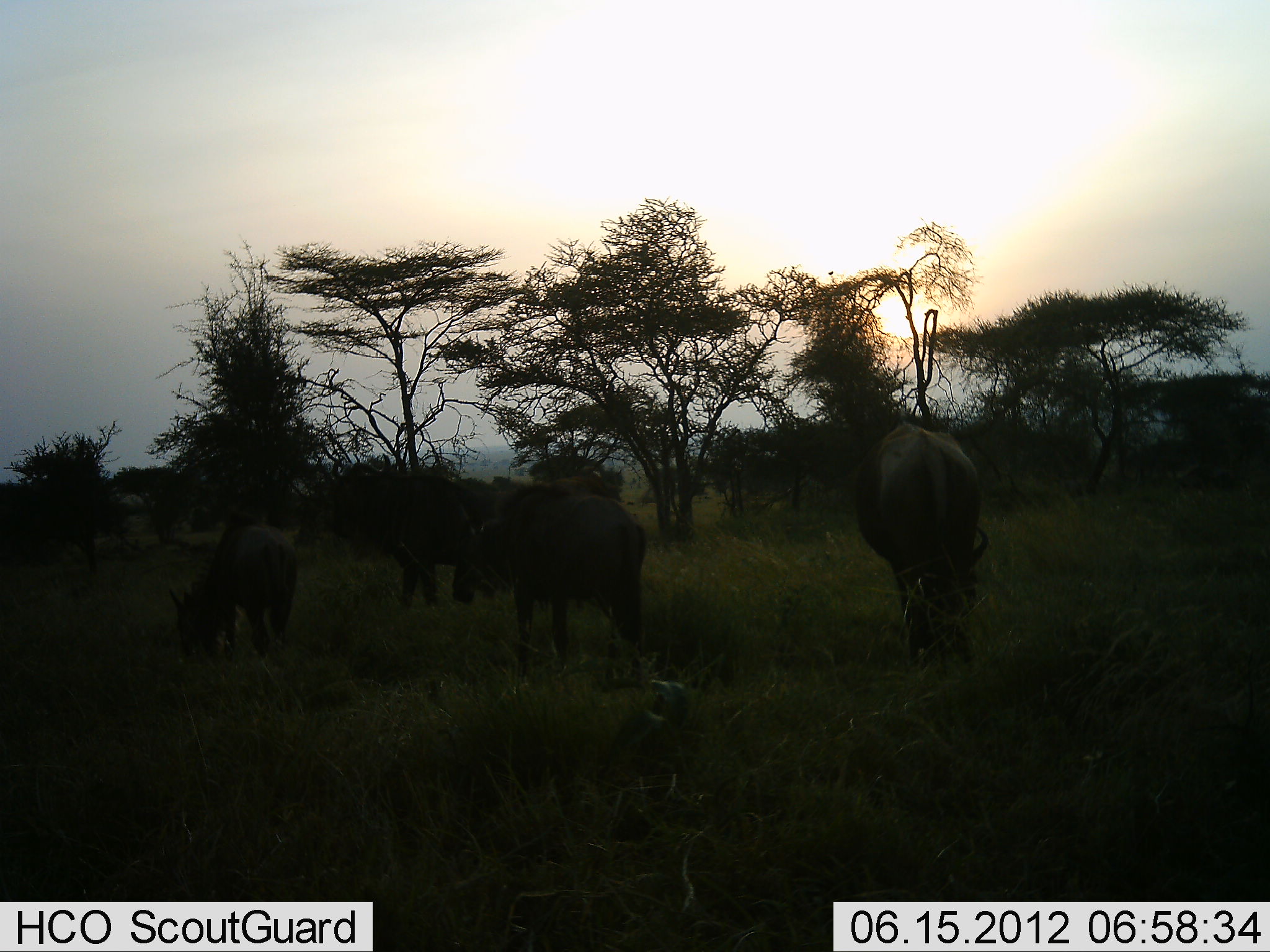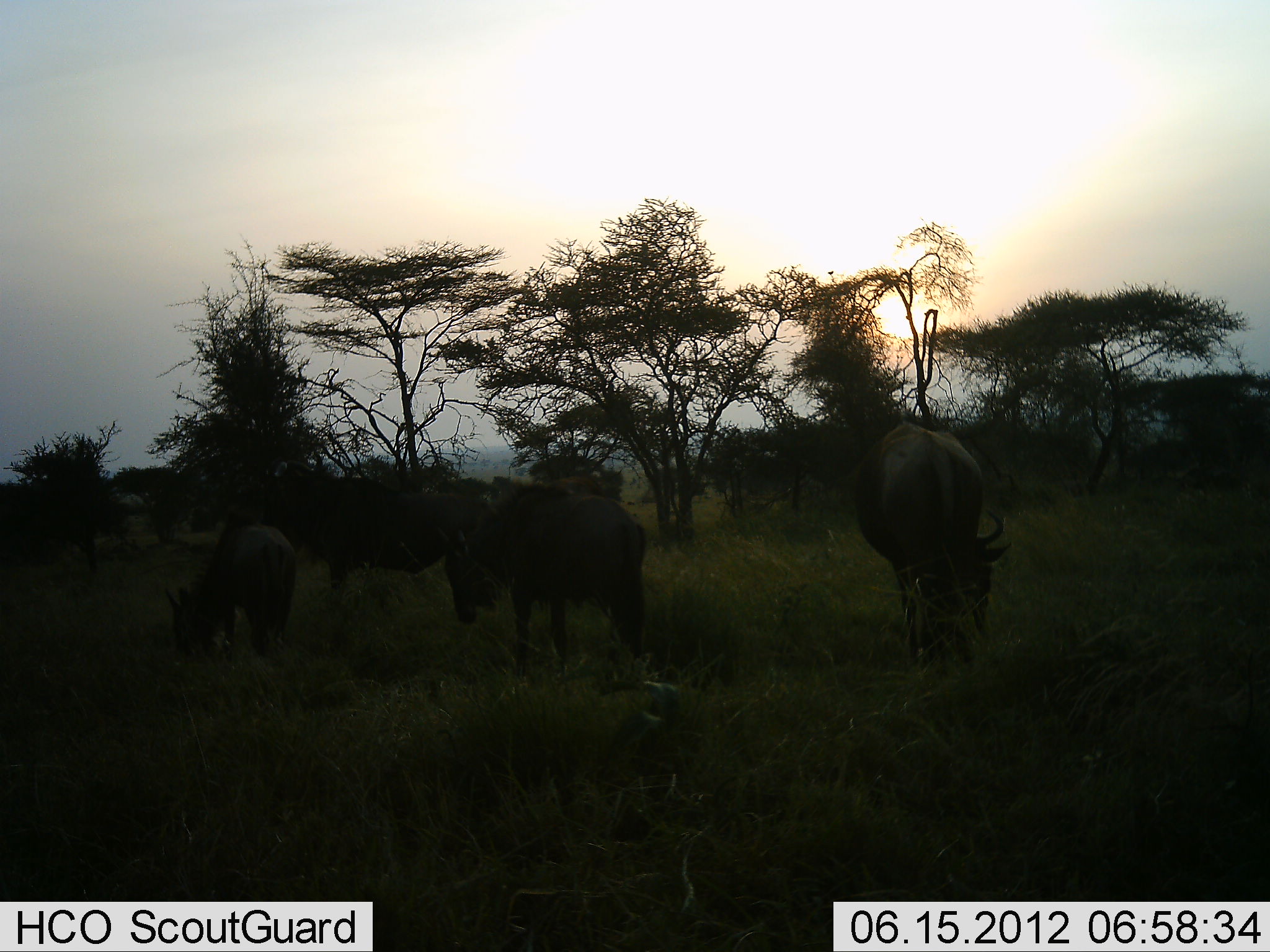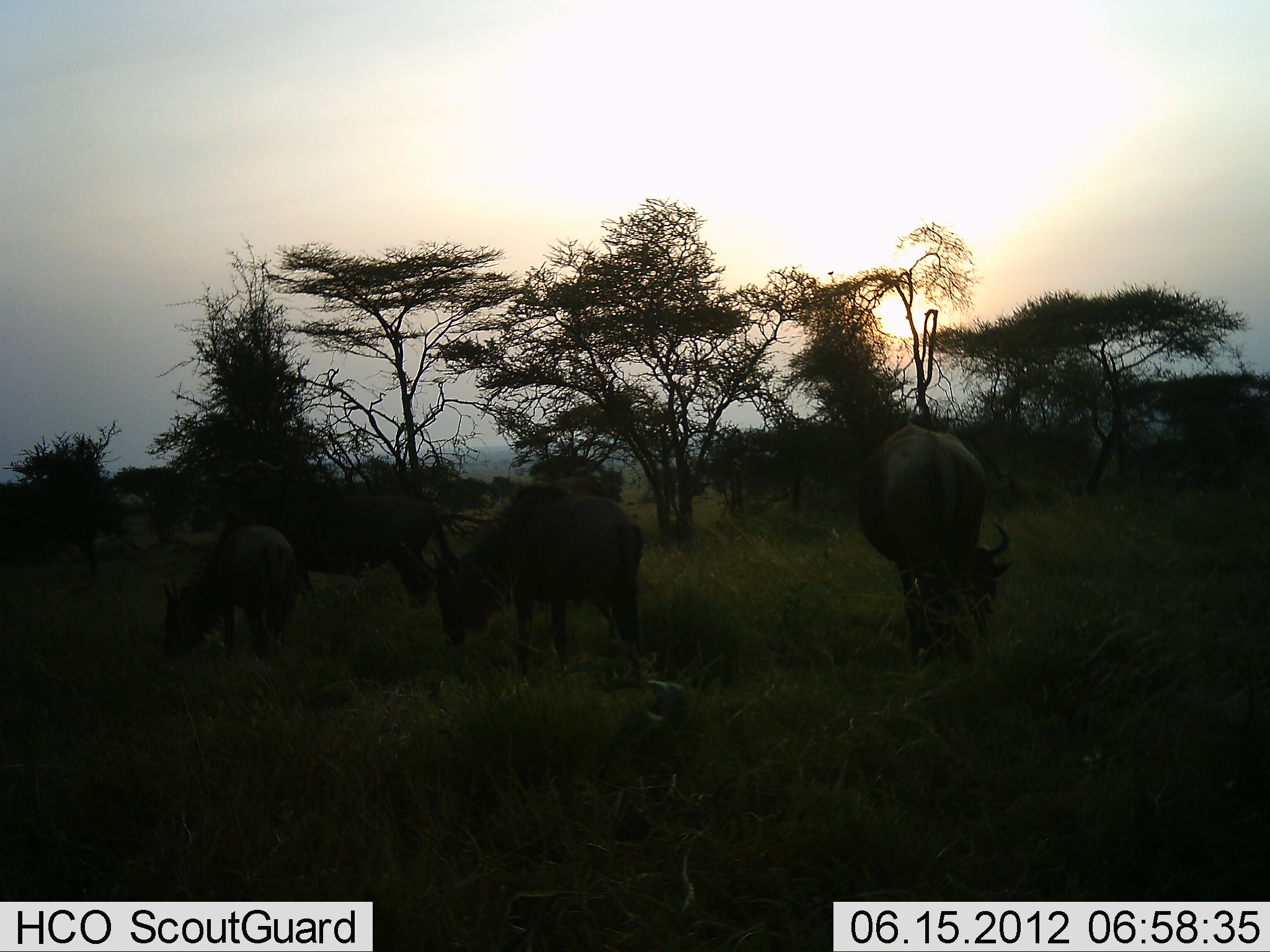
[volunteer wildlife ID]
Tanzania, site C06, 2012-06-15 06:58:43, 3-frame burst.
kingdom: Animalia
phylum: Chordata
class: Mammalia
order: Artiodactyla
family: Bovidae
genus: Connochaetes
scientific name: Connochaetes taurinus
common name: blue wildebeest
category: wildebeest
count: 4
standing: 40%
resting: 0%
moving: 30%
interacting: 0%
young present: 40%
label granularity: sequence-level